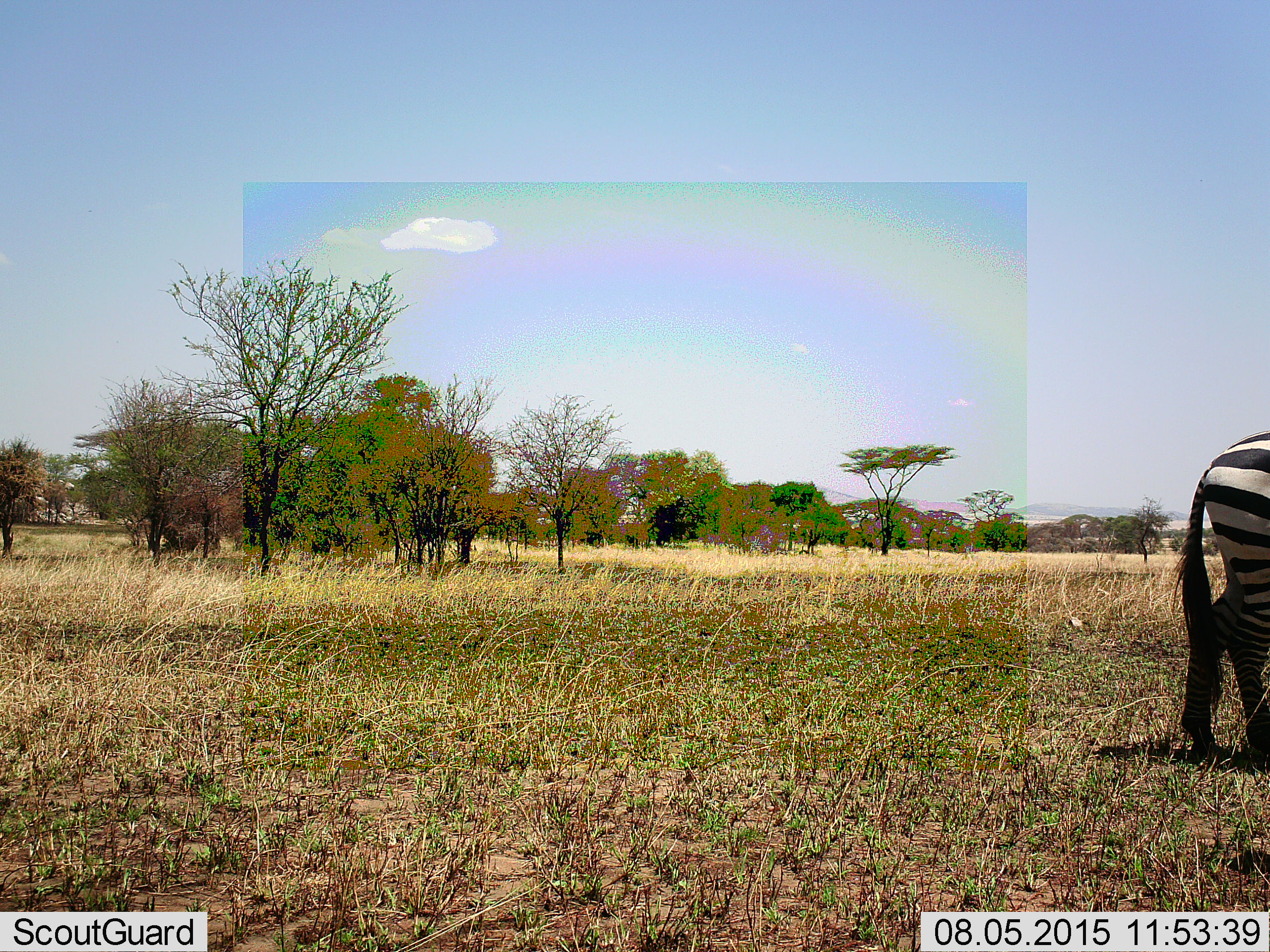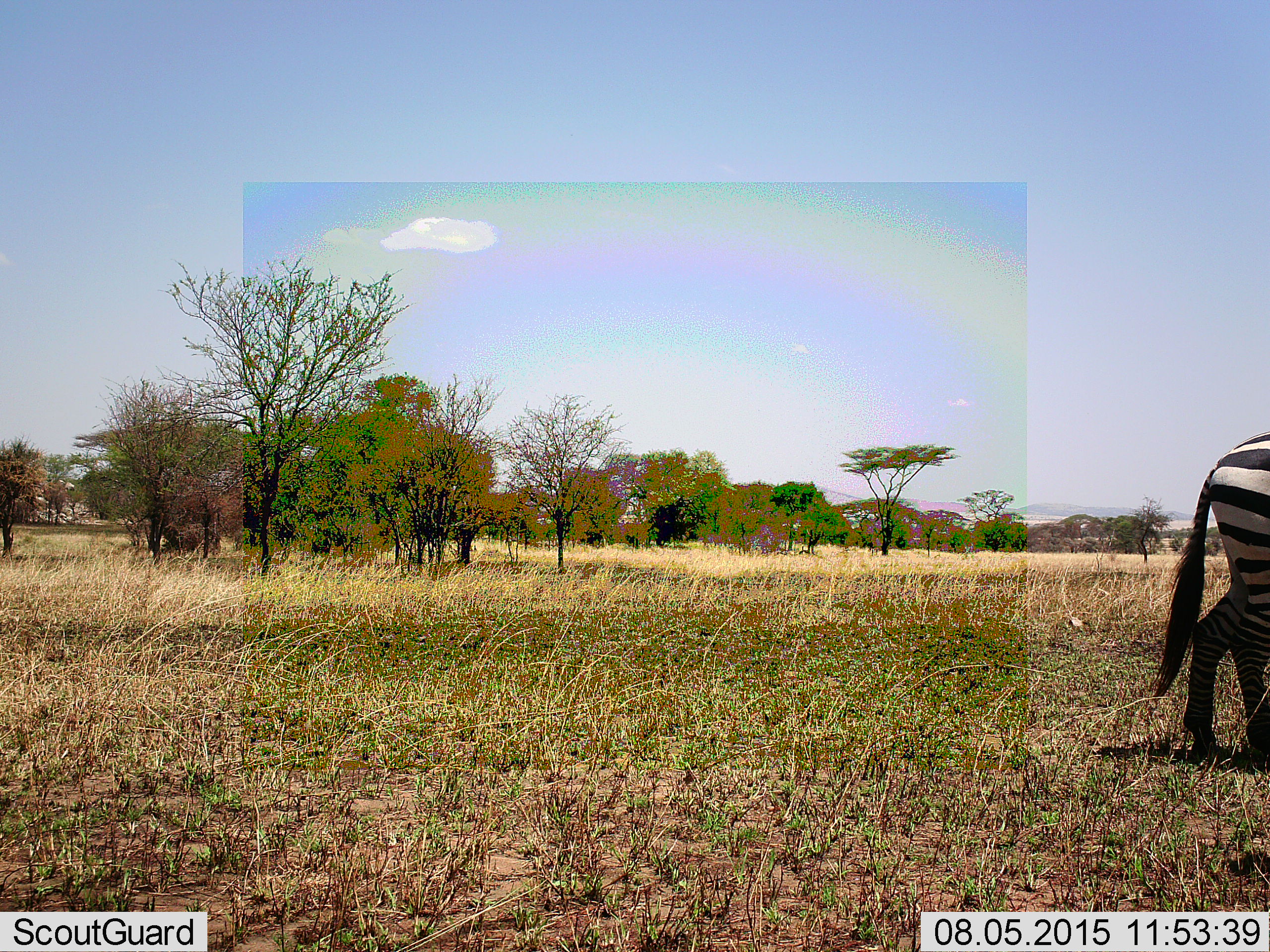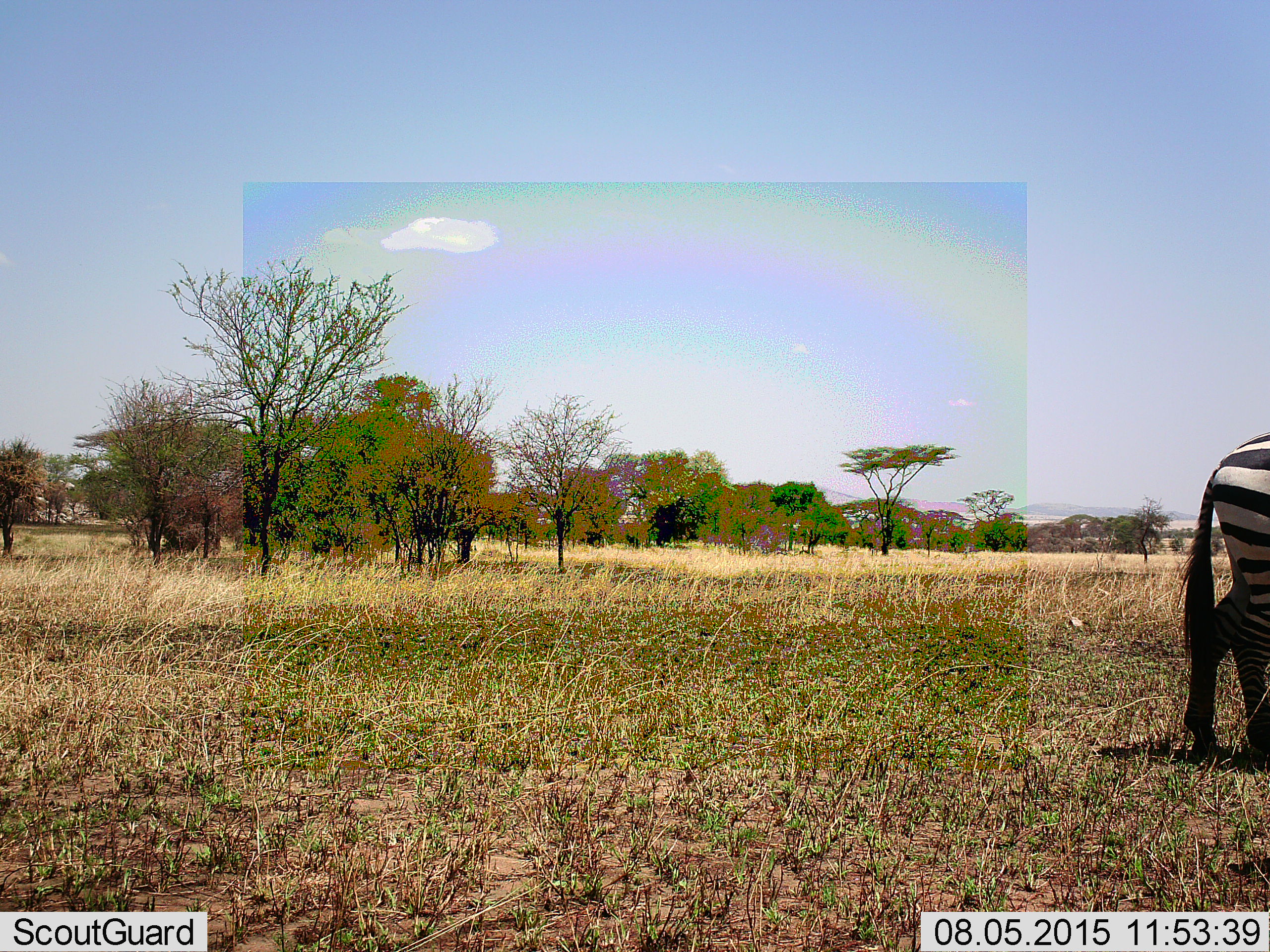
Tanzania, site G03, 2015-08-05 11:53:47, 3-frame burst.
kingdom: Animalia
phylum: Chordata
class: Mammalia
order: Perissodactyla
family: Equidae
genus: Equus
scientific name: Equus quagga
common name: plains zebra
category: zebra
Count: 1.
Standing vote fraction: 69%.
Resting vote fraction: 6%.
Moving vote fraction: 25%.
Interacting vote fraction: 0%.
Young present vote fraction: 0%.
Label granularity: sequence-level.